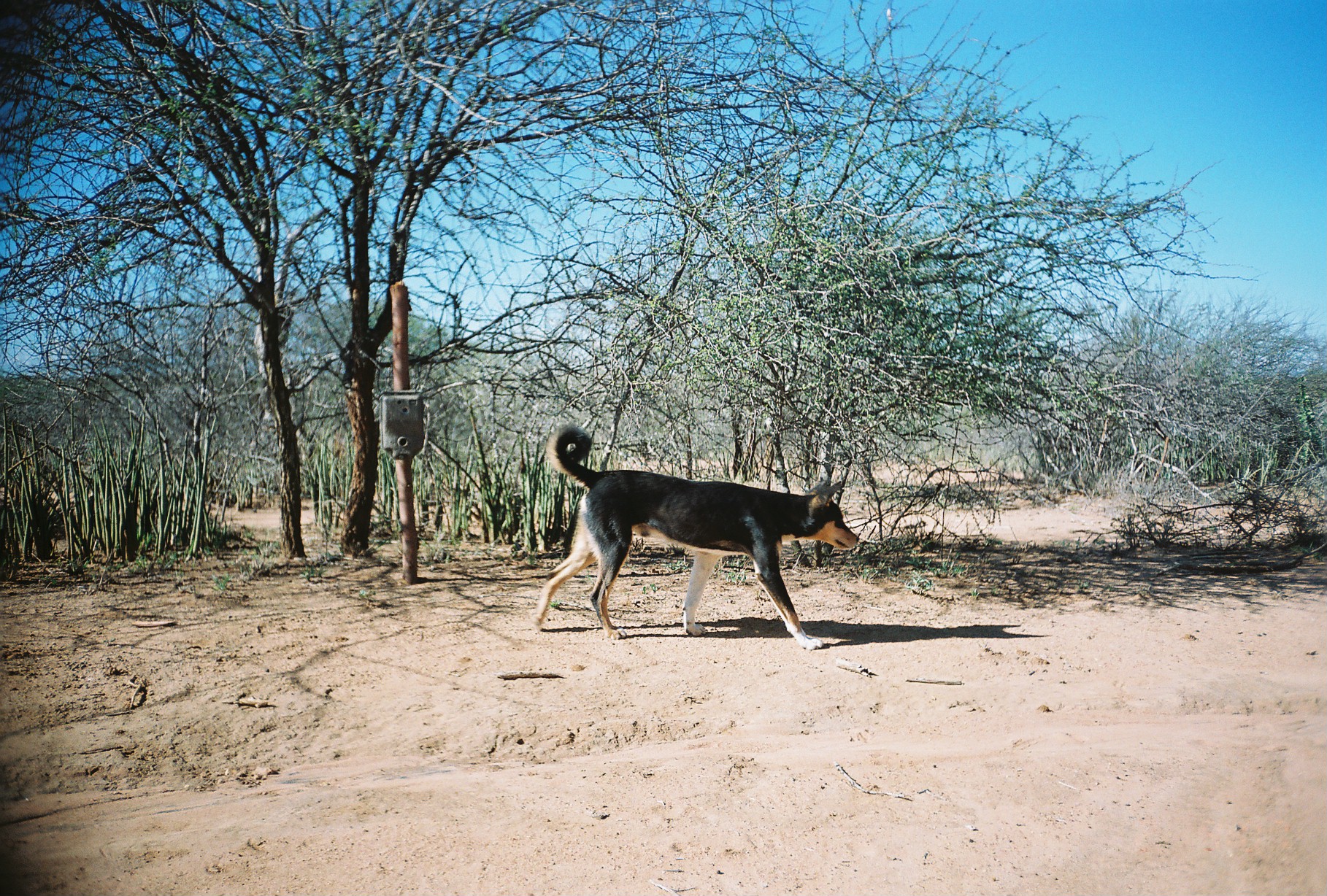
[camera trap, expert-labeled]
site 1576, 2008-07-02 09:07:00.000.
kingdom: Animalia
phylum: Chordata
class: Mammalia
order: Carnivora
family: Canidae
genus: Canis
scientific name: Canis familiaris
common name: domestic dog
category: canis lupus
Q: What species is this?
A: Canis lupus (domestic dog) (Canis familiaris).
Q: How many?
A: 1.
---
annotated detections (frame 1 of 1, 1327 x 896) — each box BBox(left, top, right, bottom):
canis lupus: BBox(529, 421, 861, 651)